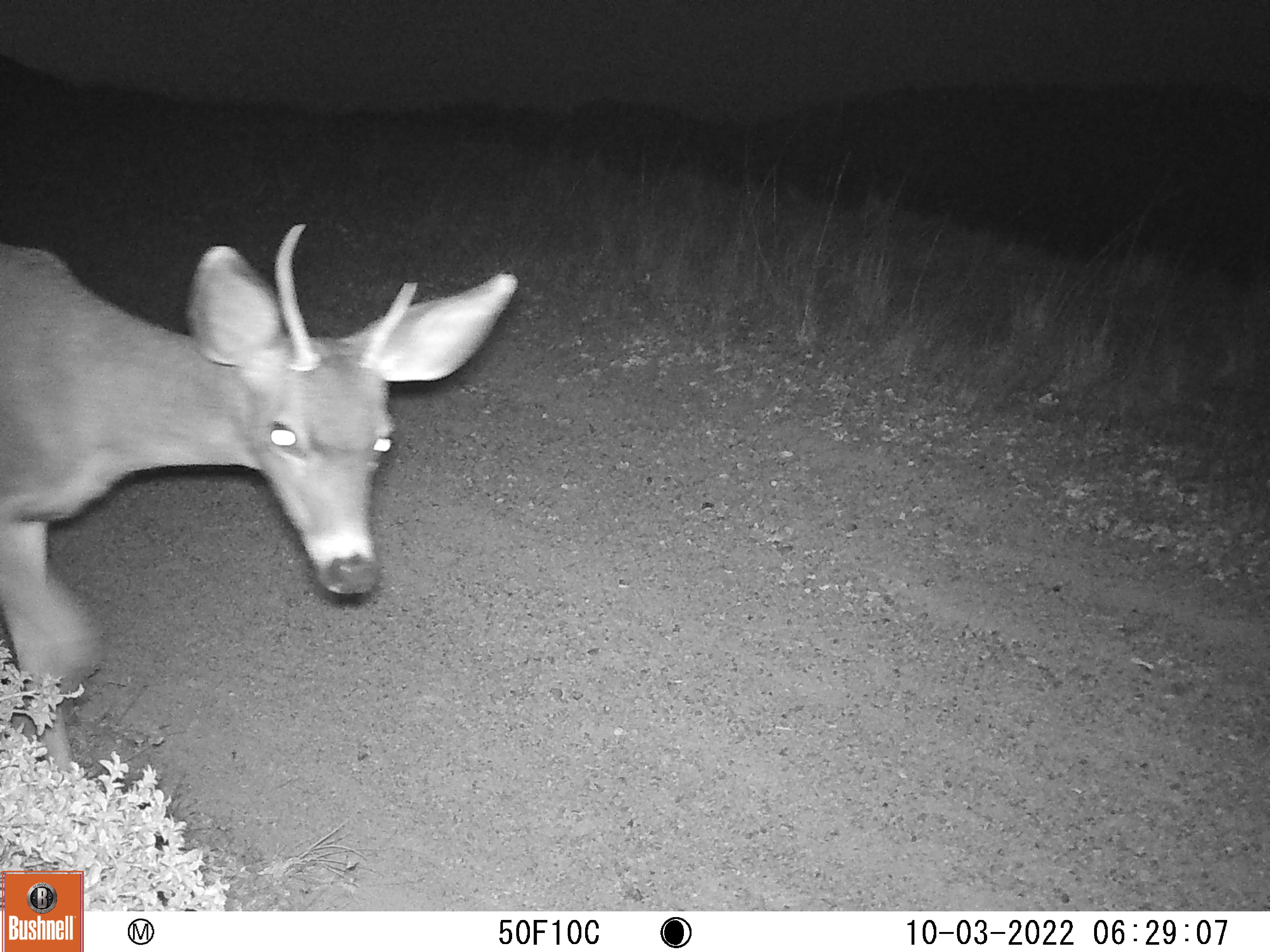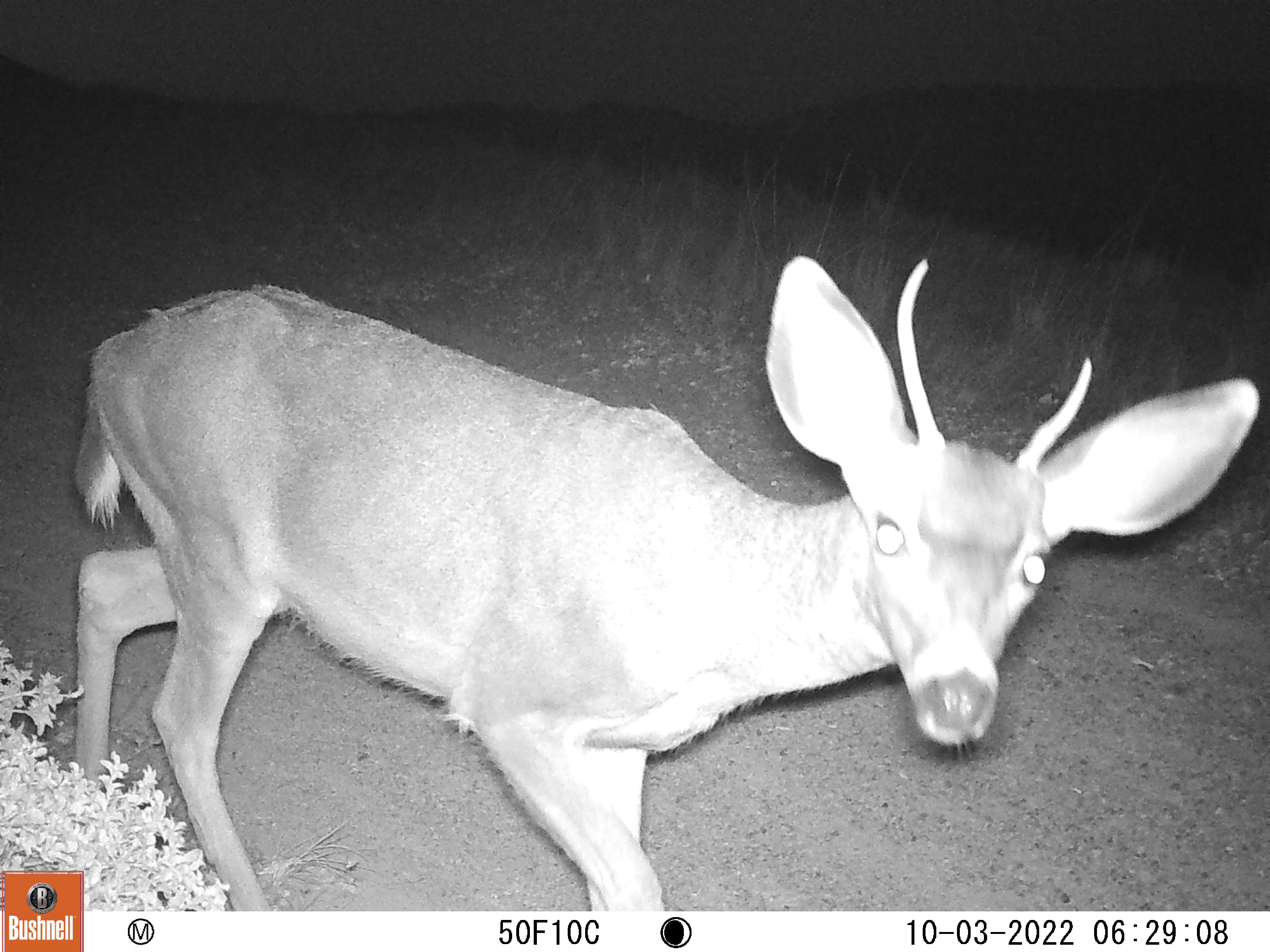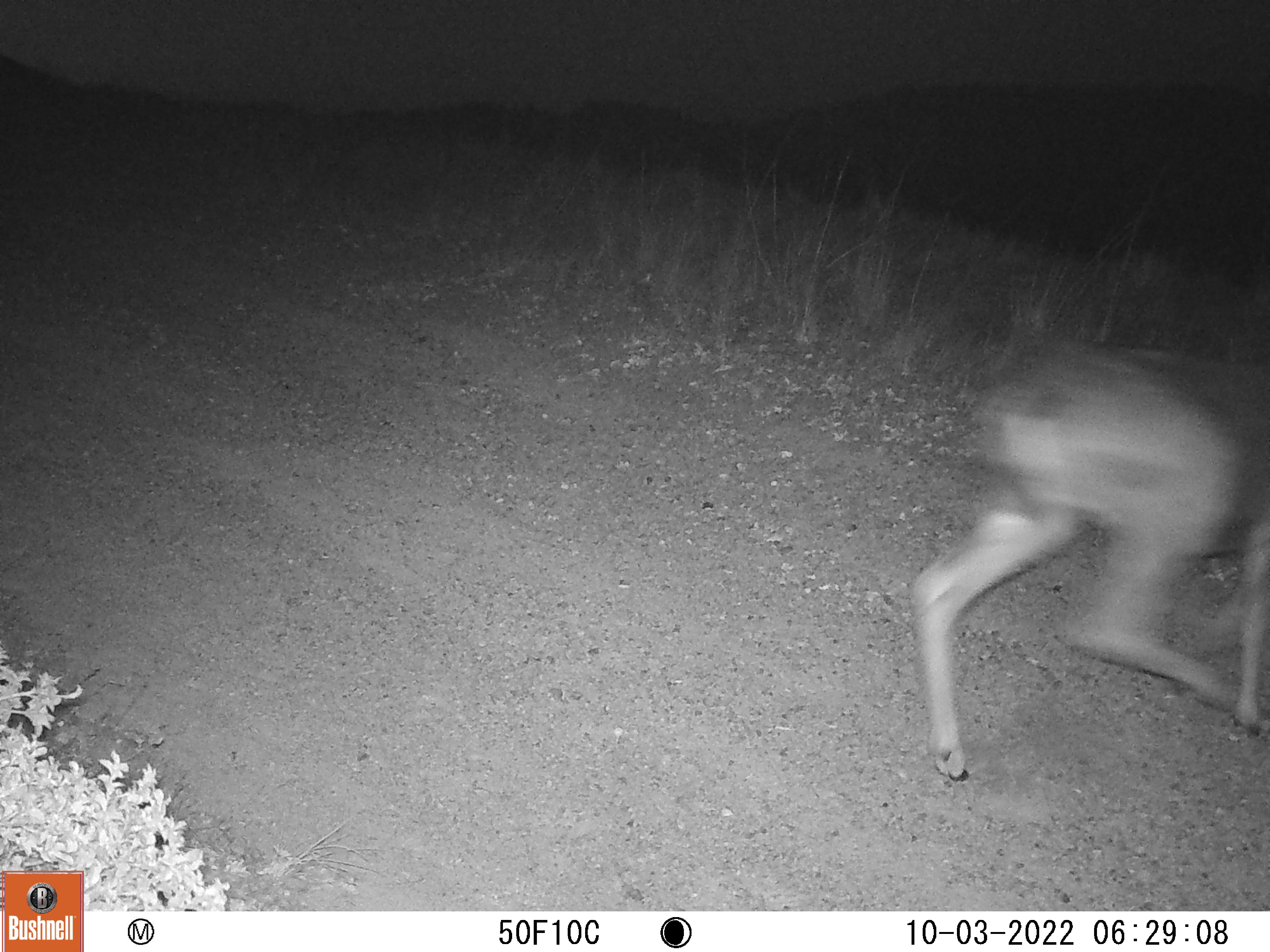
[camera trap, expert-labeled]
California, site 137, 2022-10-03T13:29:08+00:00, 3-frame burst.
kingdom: Animalia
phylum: Chordata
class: Mammalia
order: Artiodactyla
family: Cervidae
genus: Odocoileus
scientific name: Odocoileus hemionus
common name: mule deer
Mule deer (Odocoileus hemionus).